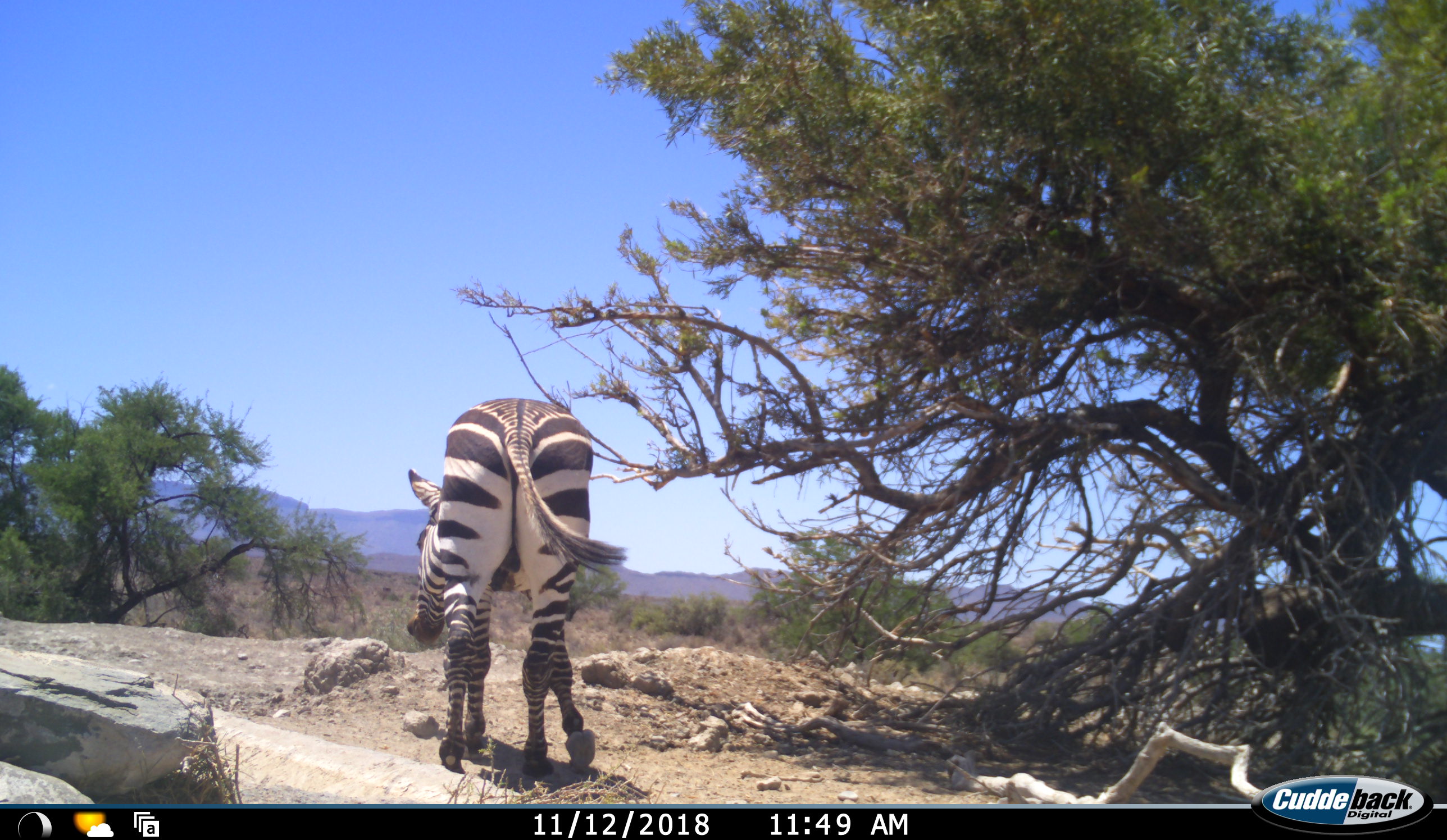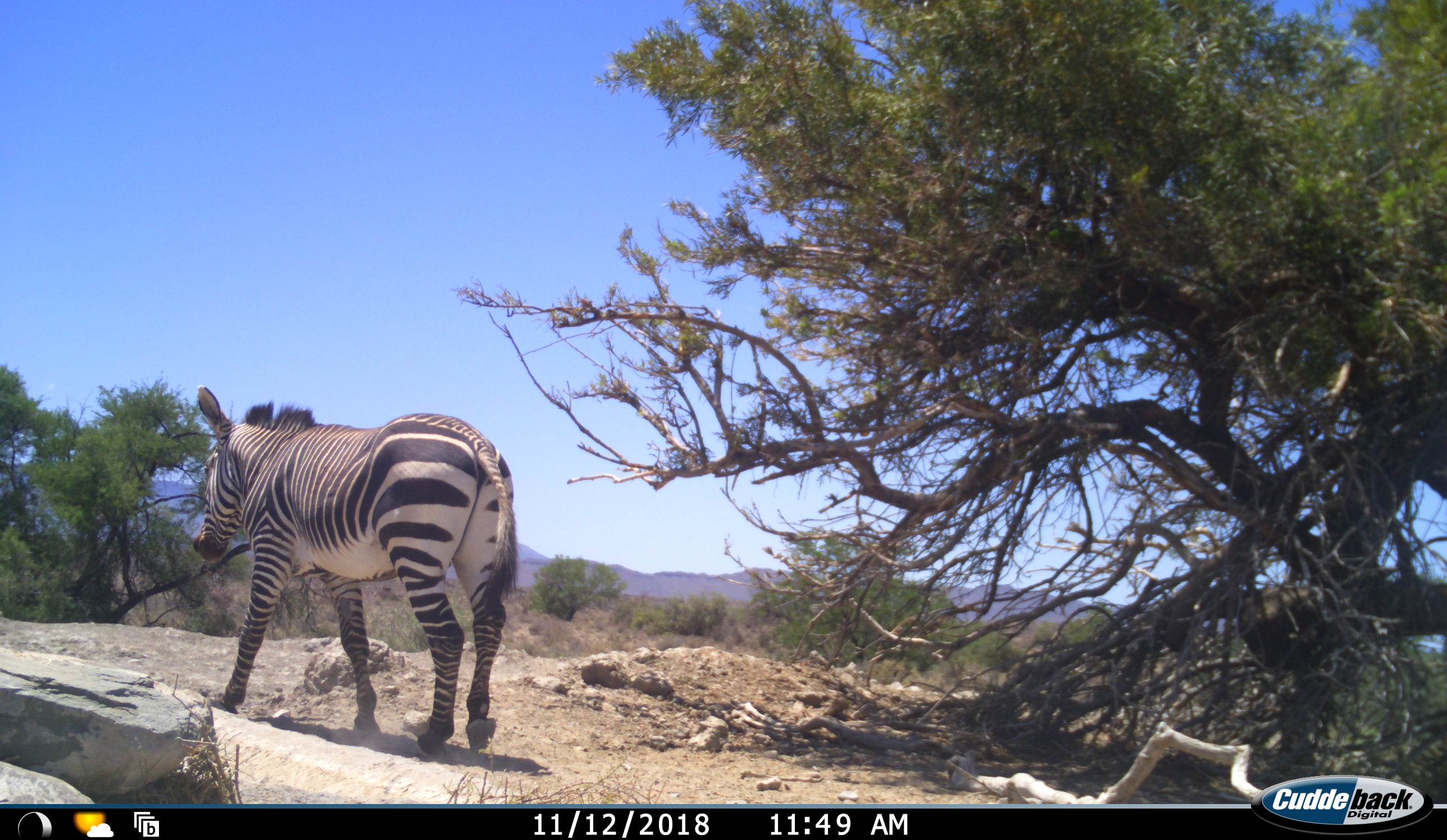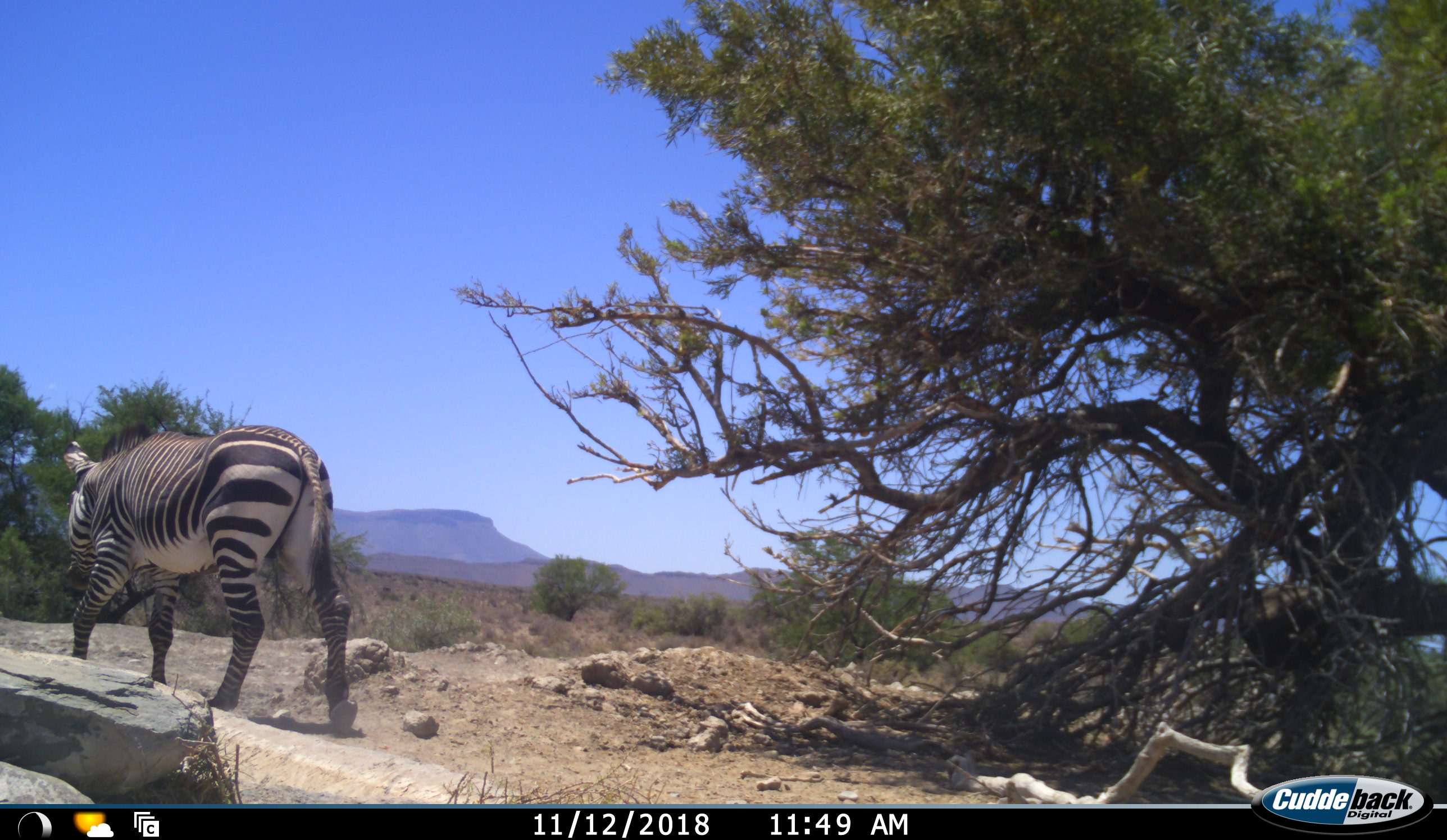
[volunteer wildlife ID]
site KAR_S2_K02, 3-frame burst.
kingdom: Animalia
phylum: Chordata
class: Mammalia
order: Perissodactyla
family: Equidae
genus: Equus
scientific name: Equus zebra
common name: mountain zebra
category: zebramountain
Zebramountain (mountain zebra) (Equus zebra), count 1. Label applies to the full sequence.